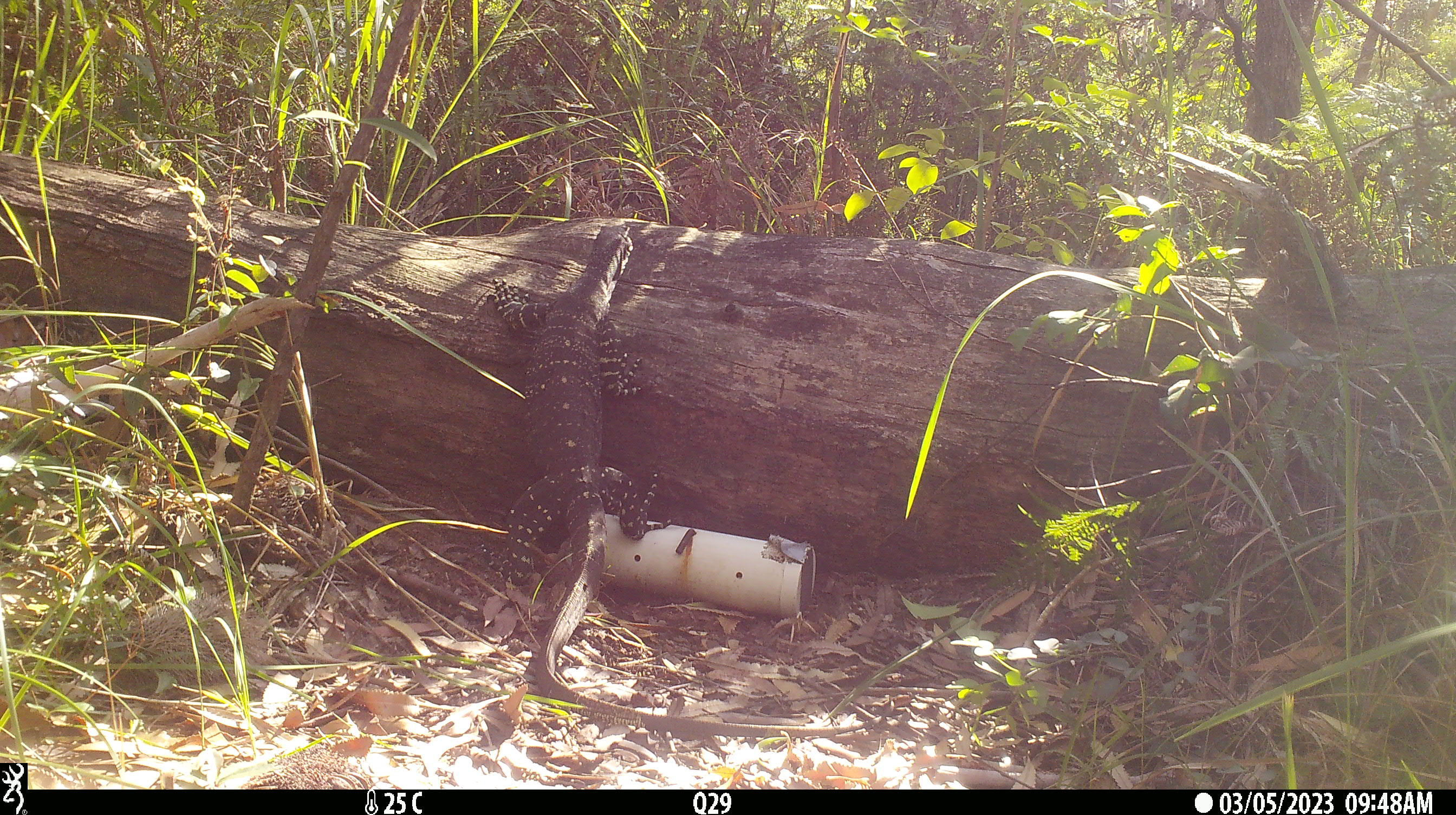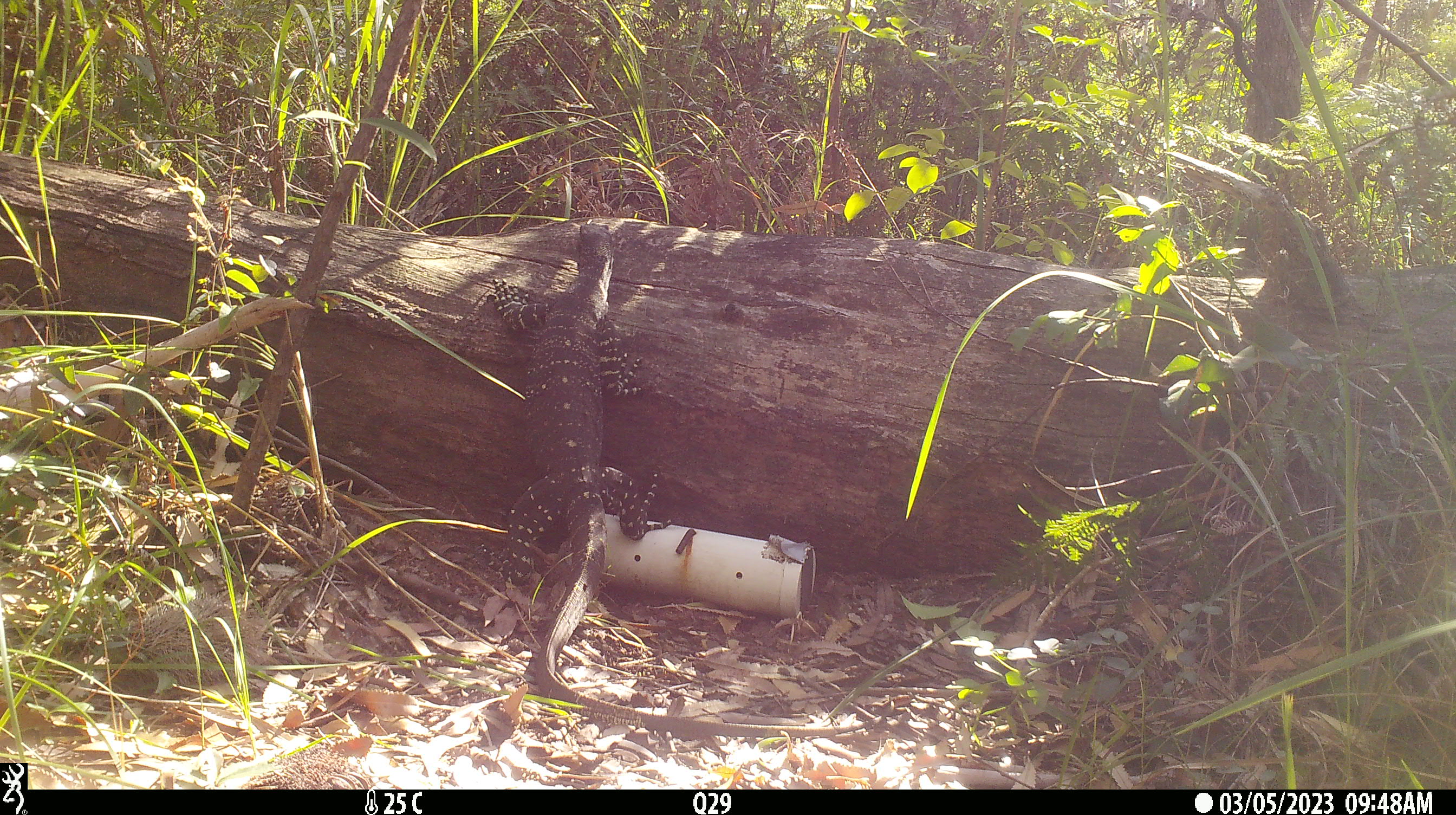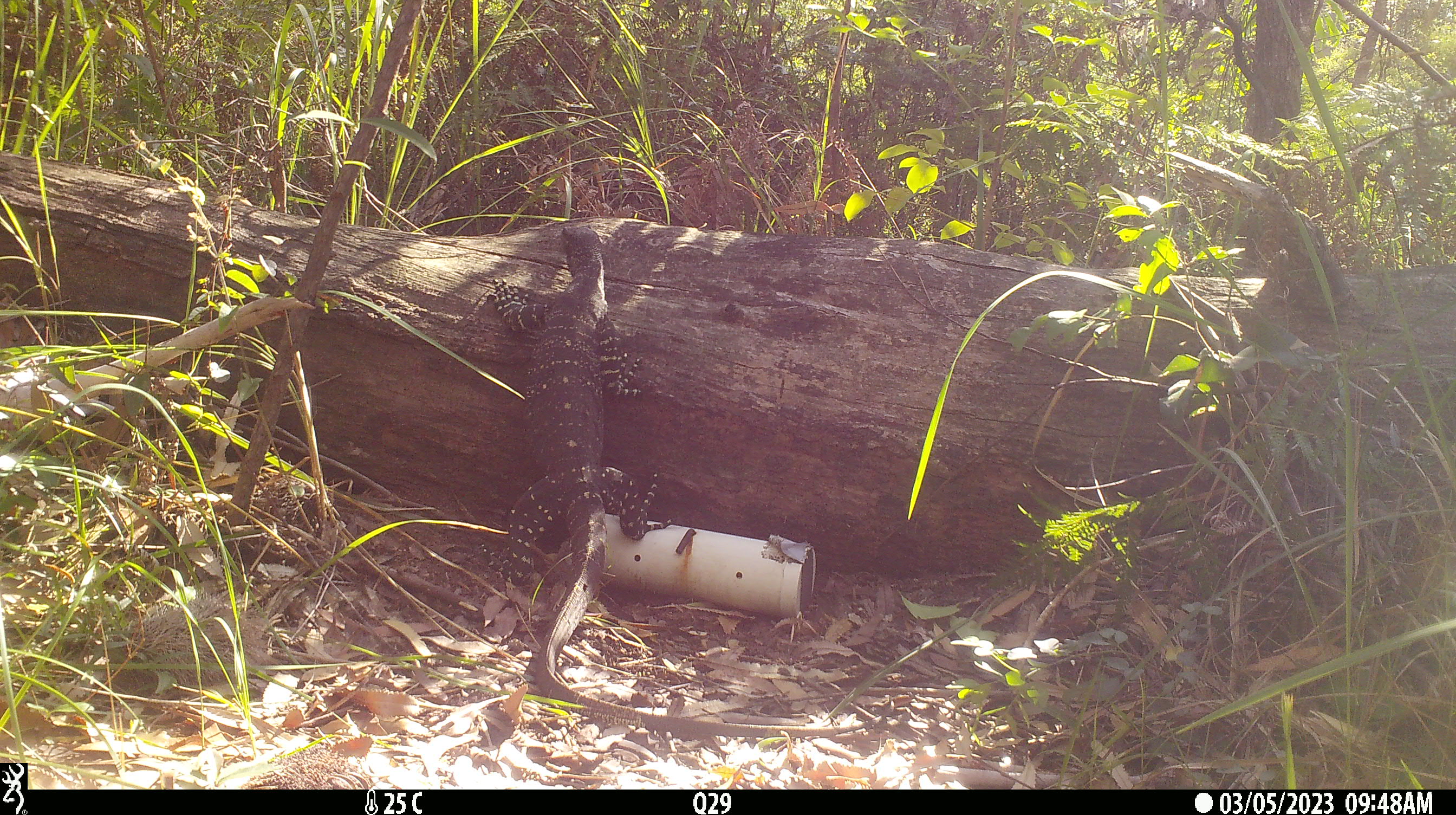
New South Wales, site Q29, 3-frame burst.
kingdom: Animalia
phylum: Chordata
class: Reptilia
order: Squamata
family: Varanidae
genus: Varanus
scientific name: Varanus varius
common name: lace monitor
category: goanna